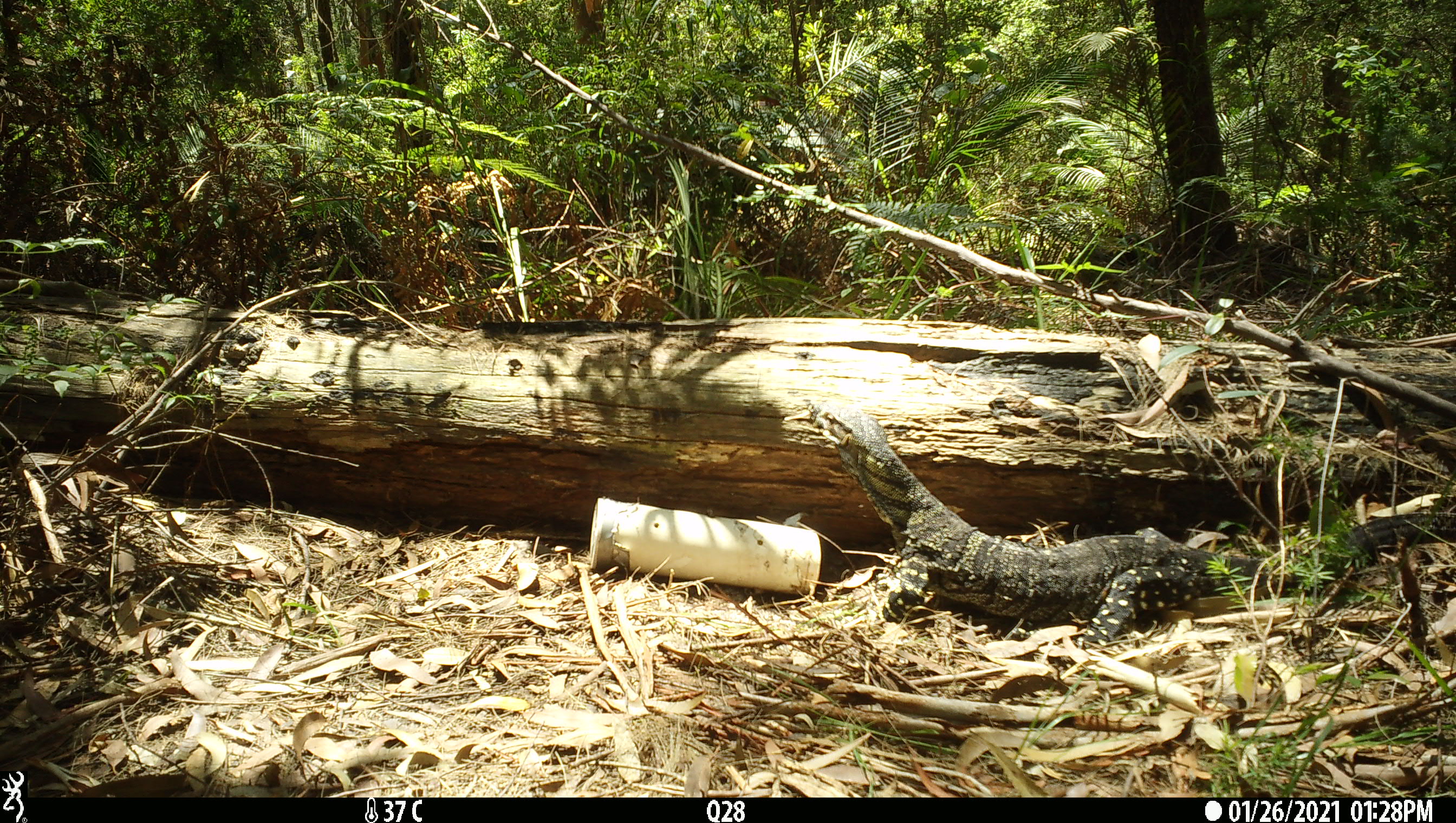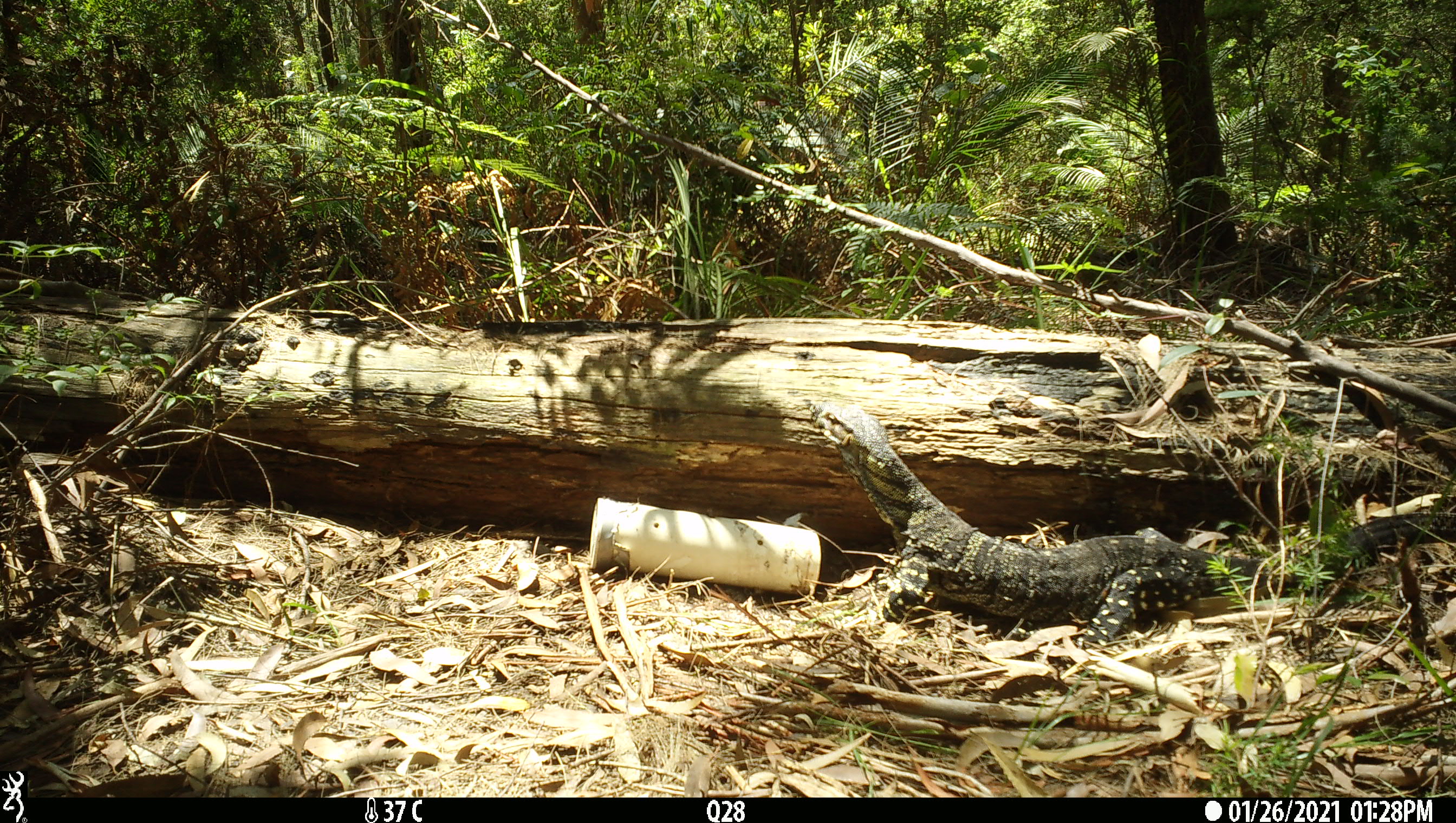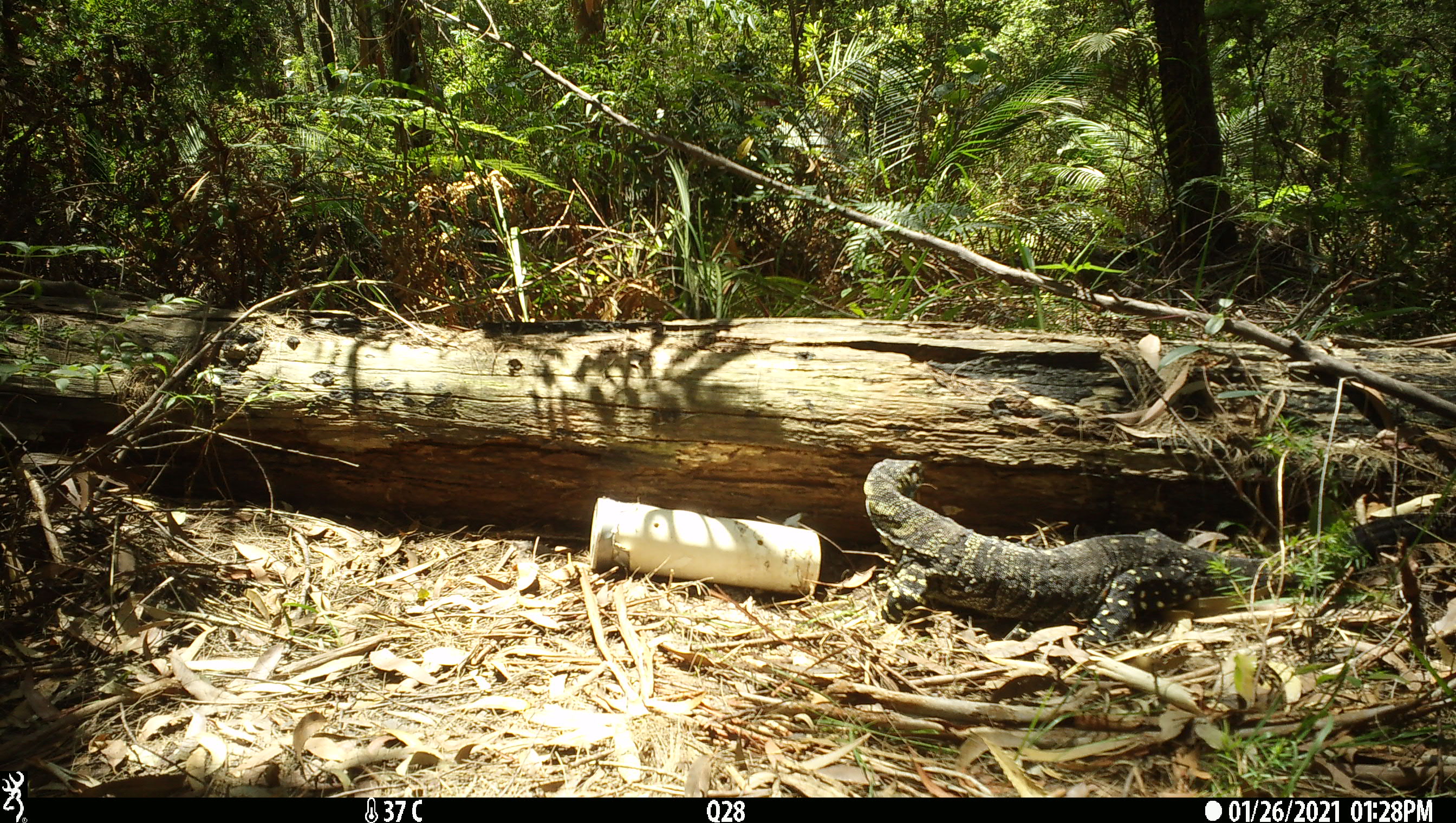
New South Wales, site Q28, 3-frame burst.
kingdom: Animalia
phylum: Chordata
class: Reptilia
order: Squamata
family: Varanidae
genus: Varanus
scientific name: Varanus varius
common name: lace monitor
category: goanna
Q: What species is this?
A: Goanna (lace monitor) (Varanus varius).